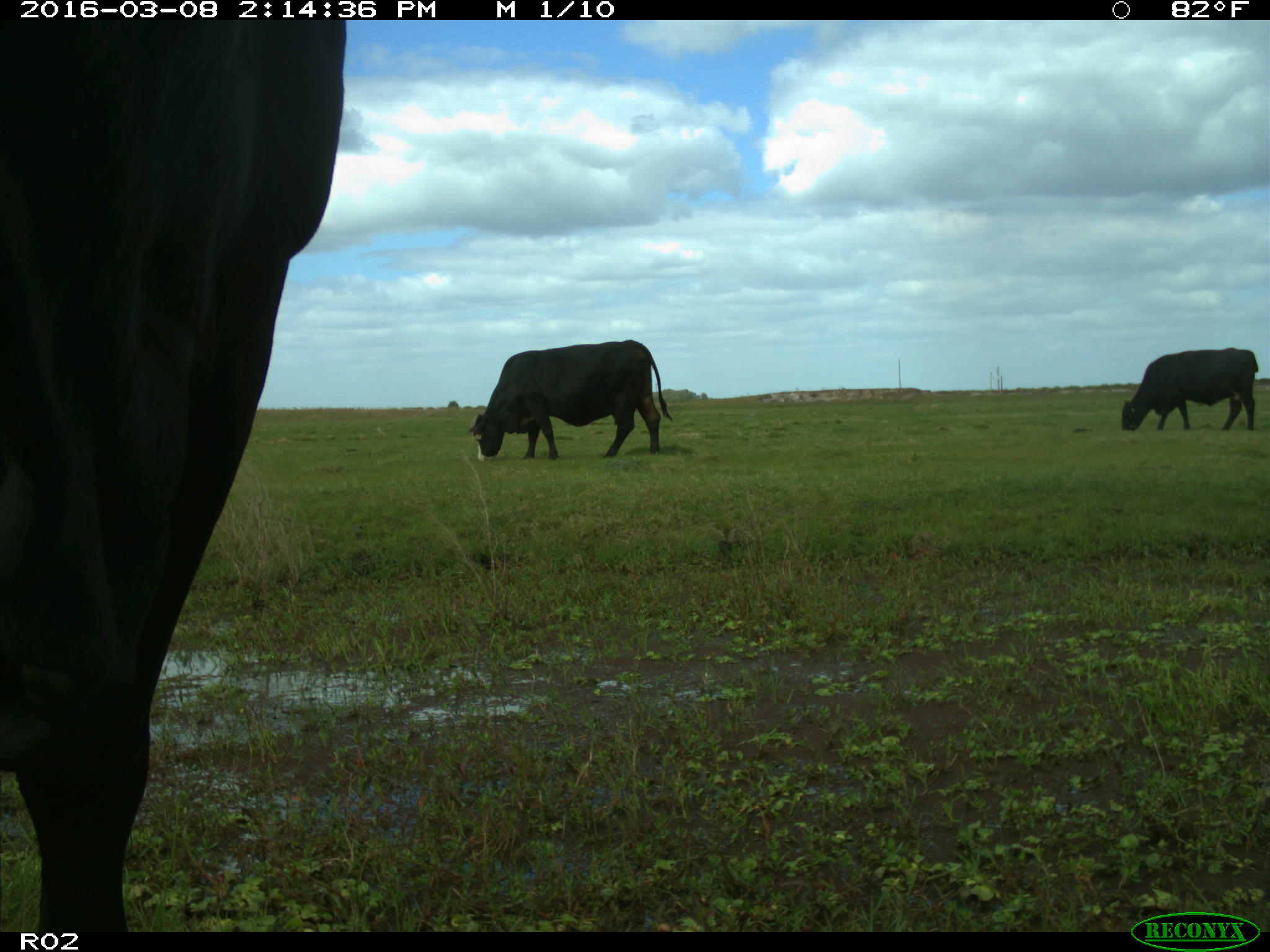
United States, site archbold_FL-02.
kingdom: Animalia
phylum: Chordata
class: Mammalia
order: Artiodactyla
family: Bovidae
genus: Bos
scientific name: Bos taurus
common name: domestic cow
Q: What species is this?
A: Bos taurus (domestic cow).